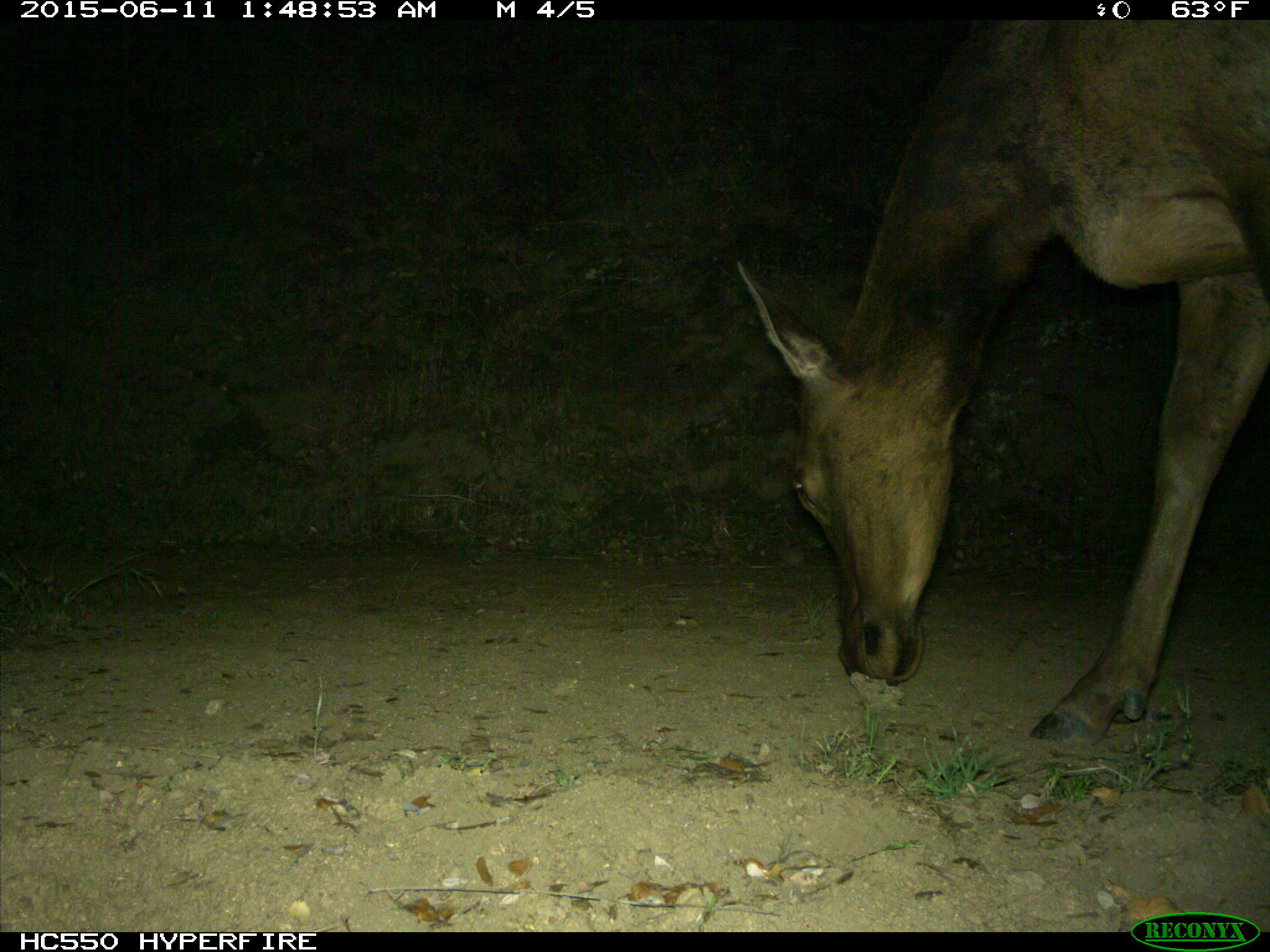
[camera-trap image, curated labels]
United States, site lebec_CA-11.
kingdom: Animalia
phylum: Chordata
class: Mammalia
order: Artiodactyla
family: Cervidae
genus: Cervus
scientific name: Cervus canadensis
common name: elk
Cervus canadensis (elk).